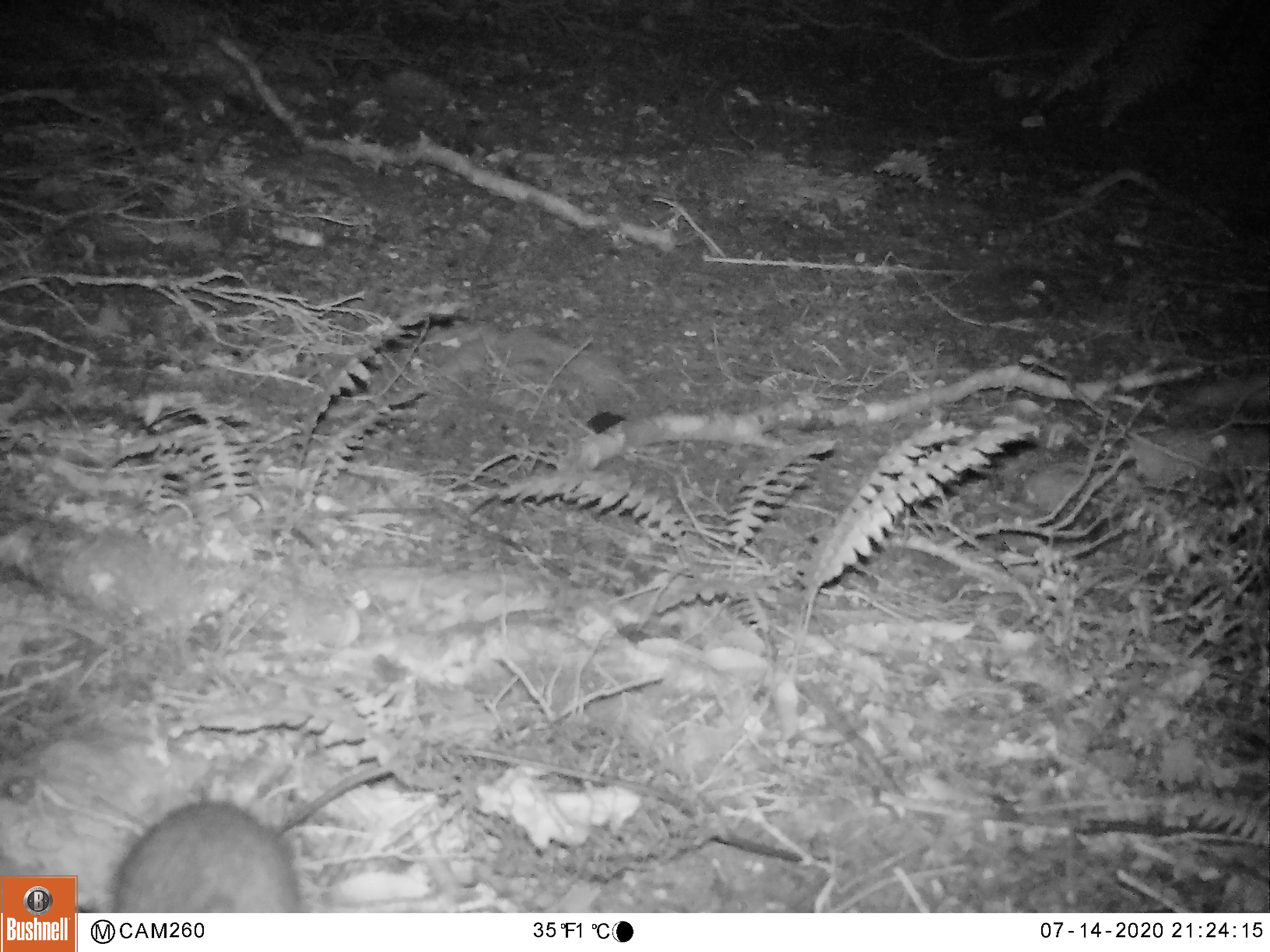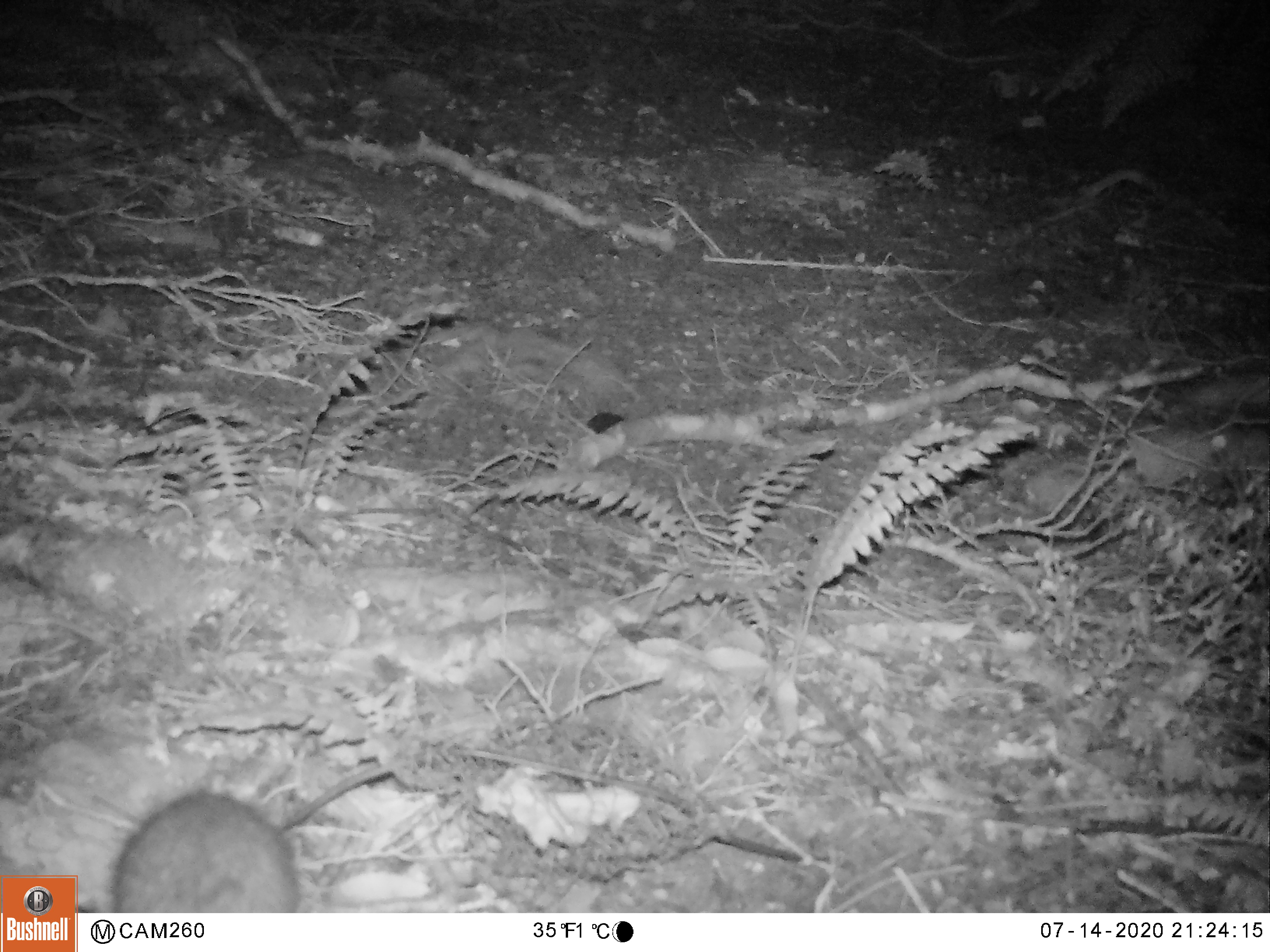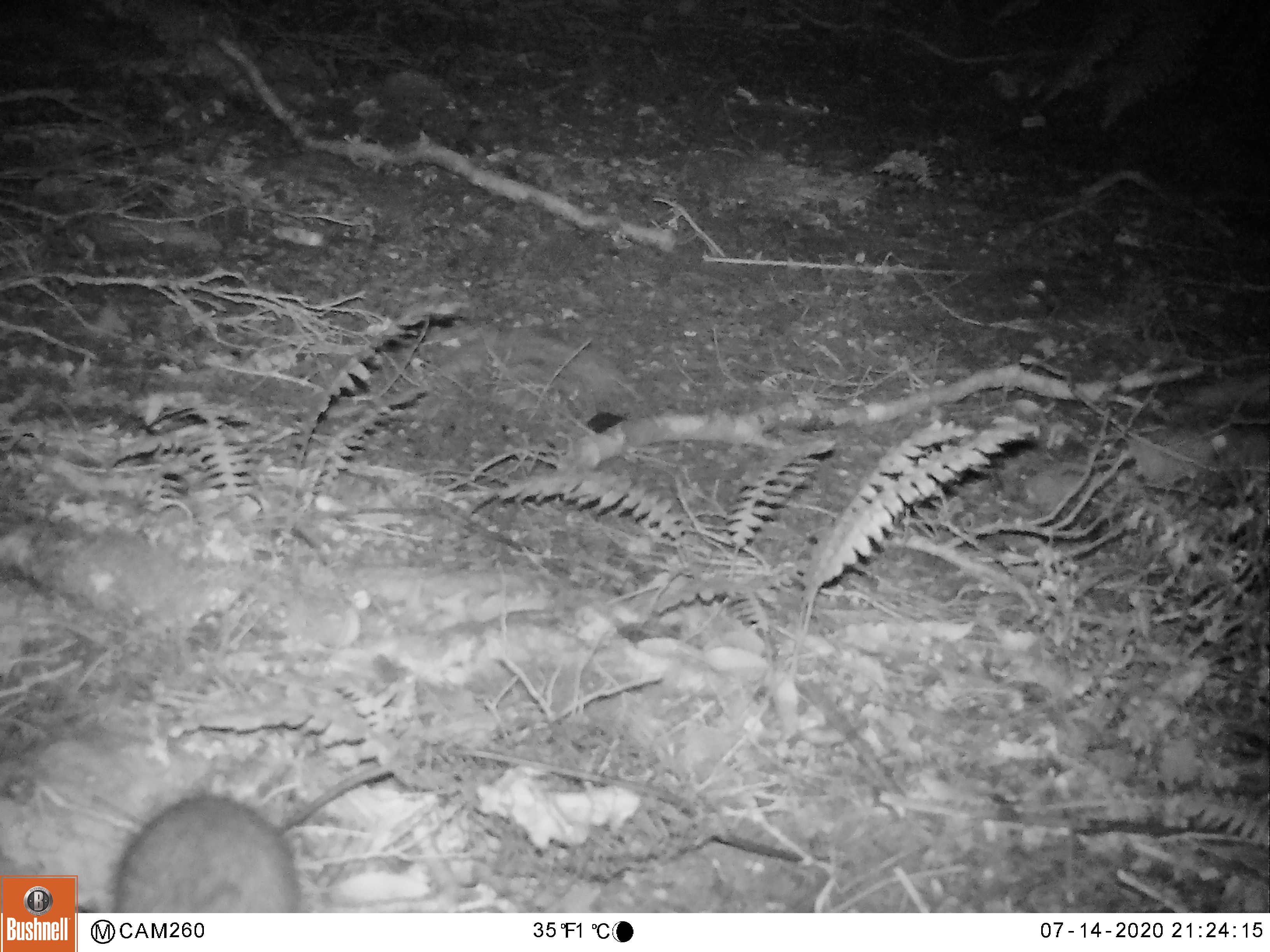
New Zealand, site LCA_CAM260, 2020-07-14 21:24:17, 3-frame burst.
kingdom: Animalia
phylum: Chordata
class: Mammalia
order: Rodentia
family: Muridae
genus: Rattus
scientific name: Rattus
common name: rat